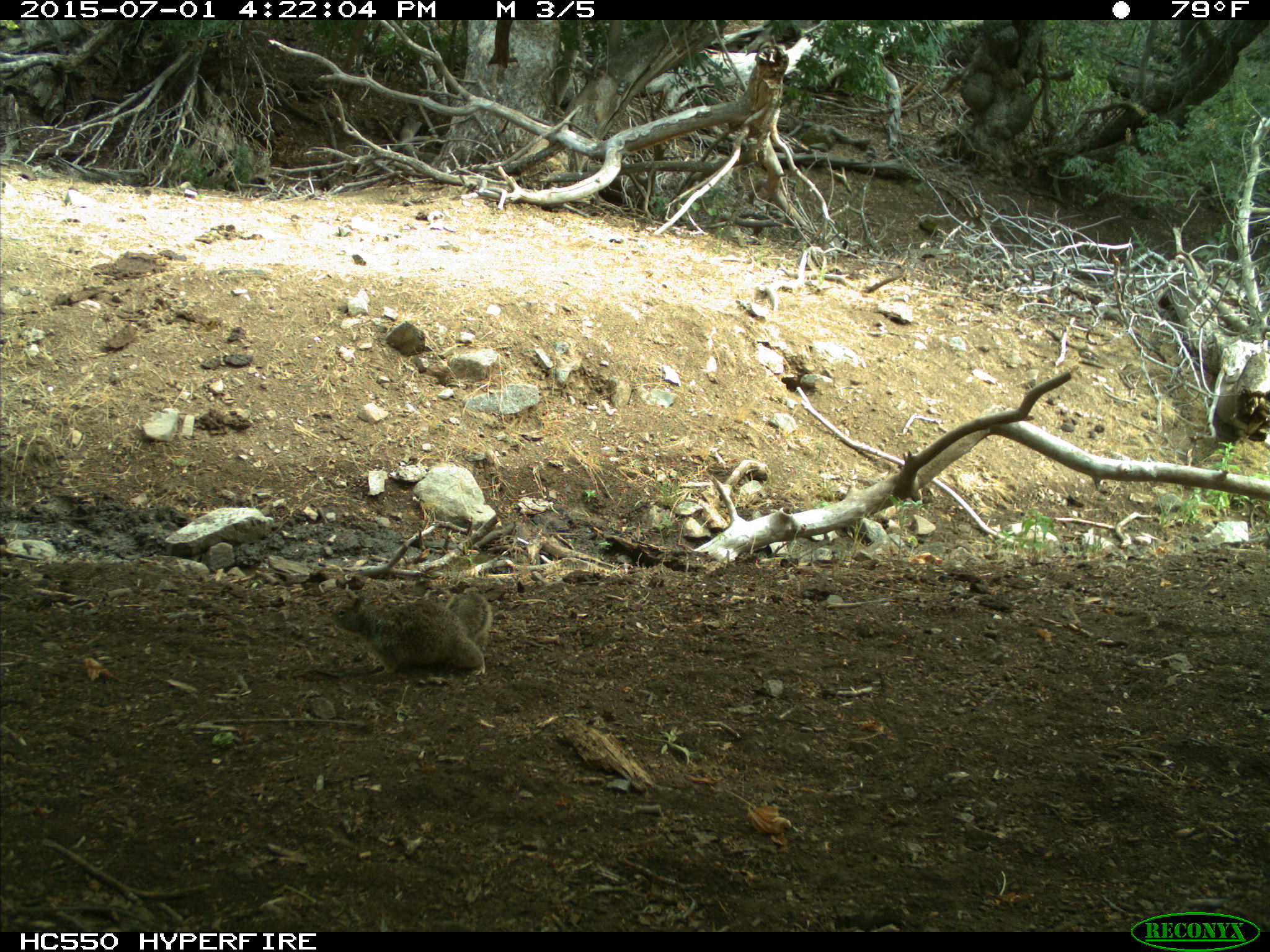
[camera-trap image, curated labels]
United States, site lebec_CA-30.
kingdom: Animalia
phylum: Chordata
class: Mammalia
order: Rodentia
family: Sciuridae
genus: Otospermophilus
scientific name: Otospermophilus beecheyi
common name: california ground squirrel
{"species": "Otospermophilus beecheyi (california ground squirrel)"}